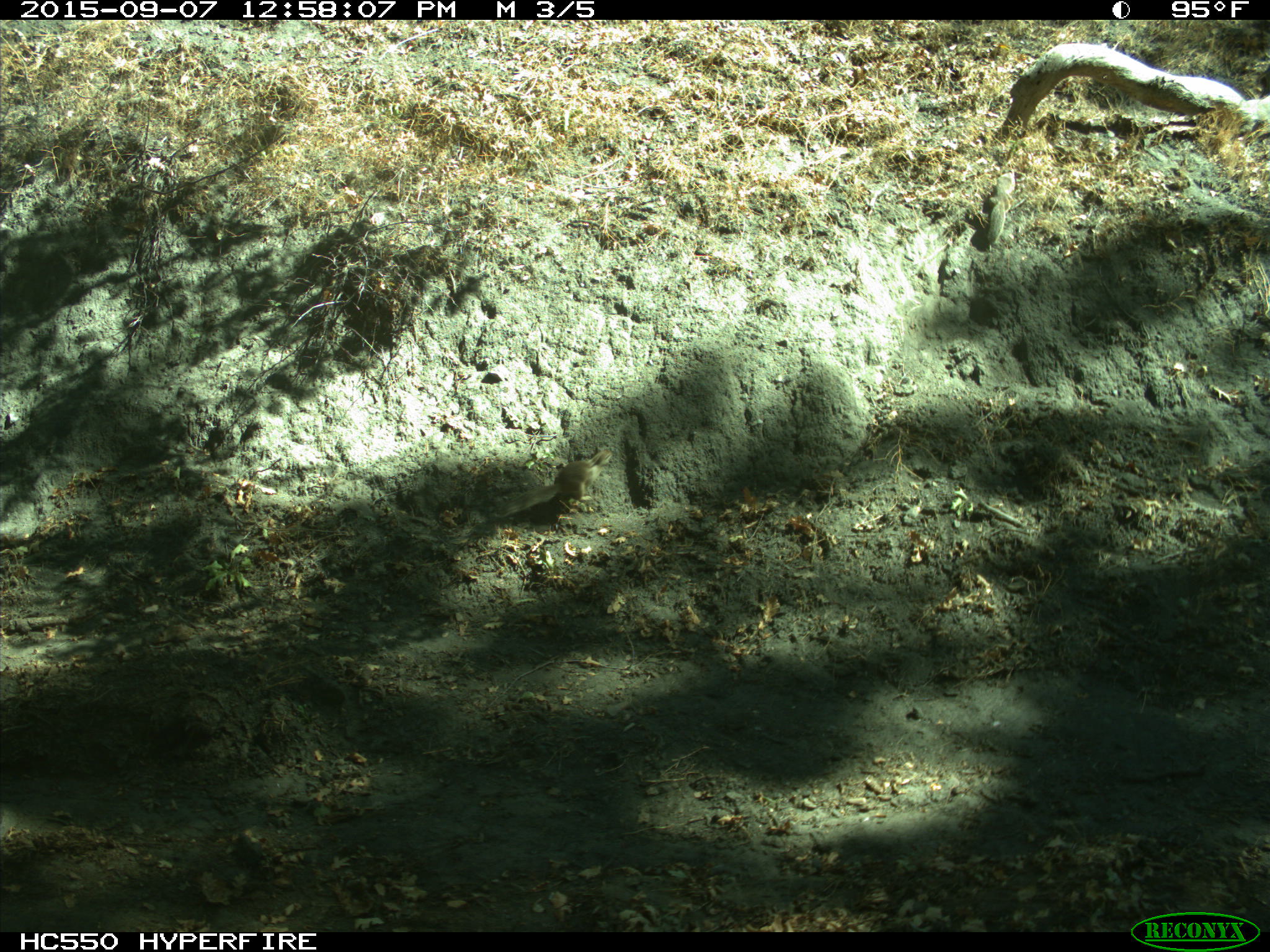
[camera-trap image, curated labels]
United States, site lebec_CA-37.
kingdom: Animalia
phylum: Chordata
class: Mammalia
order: Rodentia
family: Sciuridae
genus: Otospermophilus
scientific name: Otospermophilus beecheyi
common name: california ground squirrel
Otospermophilus beecheyi (california ground squirrel).